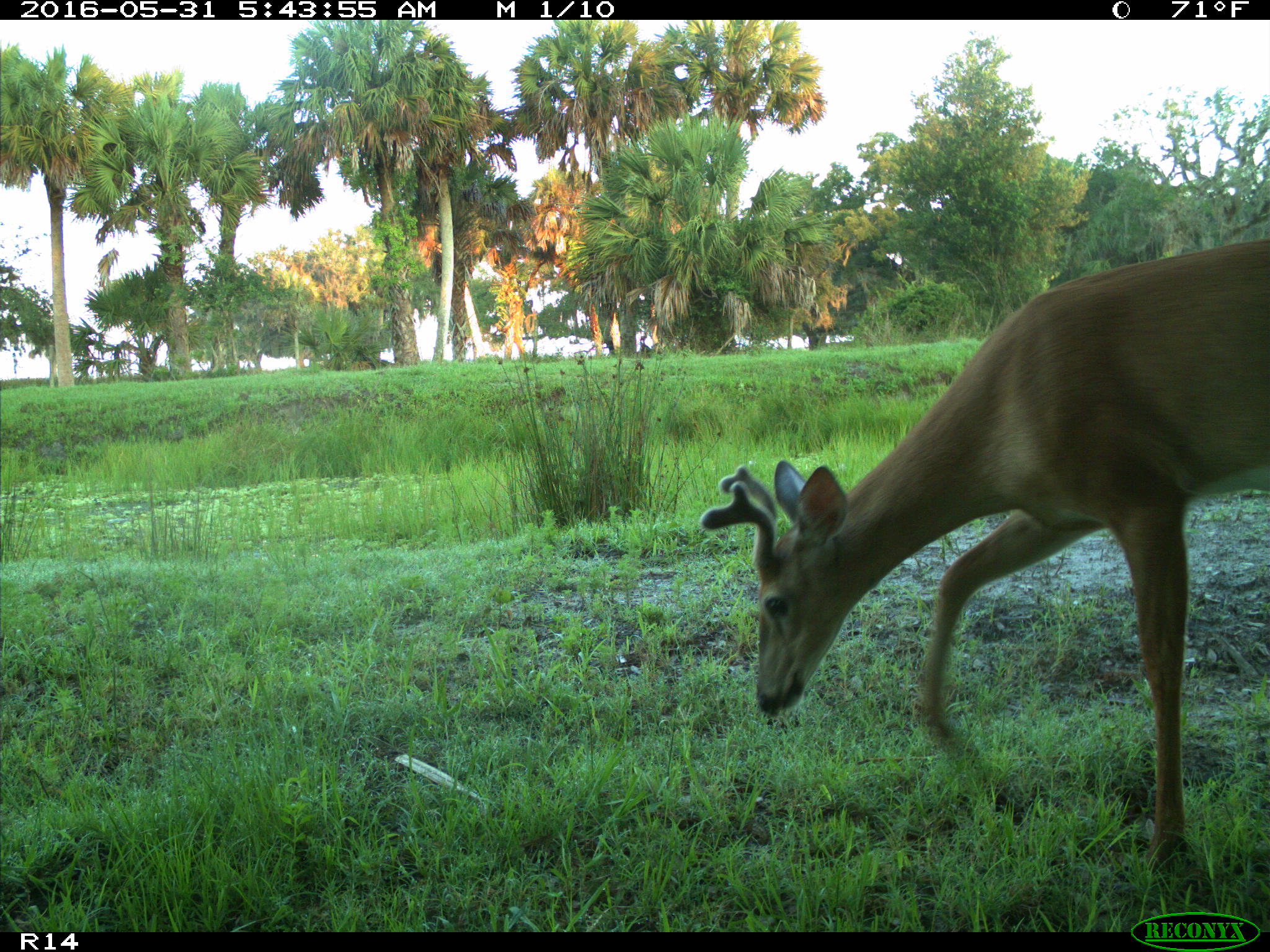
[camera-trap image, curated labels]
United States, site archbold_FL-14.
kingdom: Animalia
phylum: Chordata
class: Mammalia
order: Artiodactyla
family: Cervidae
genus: Odocoileus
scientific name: Odocoileus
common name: deer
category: unidentified deer